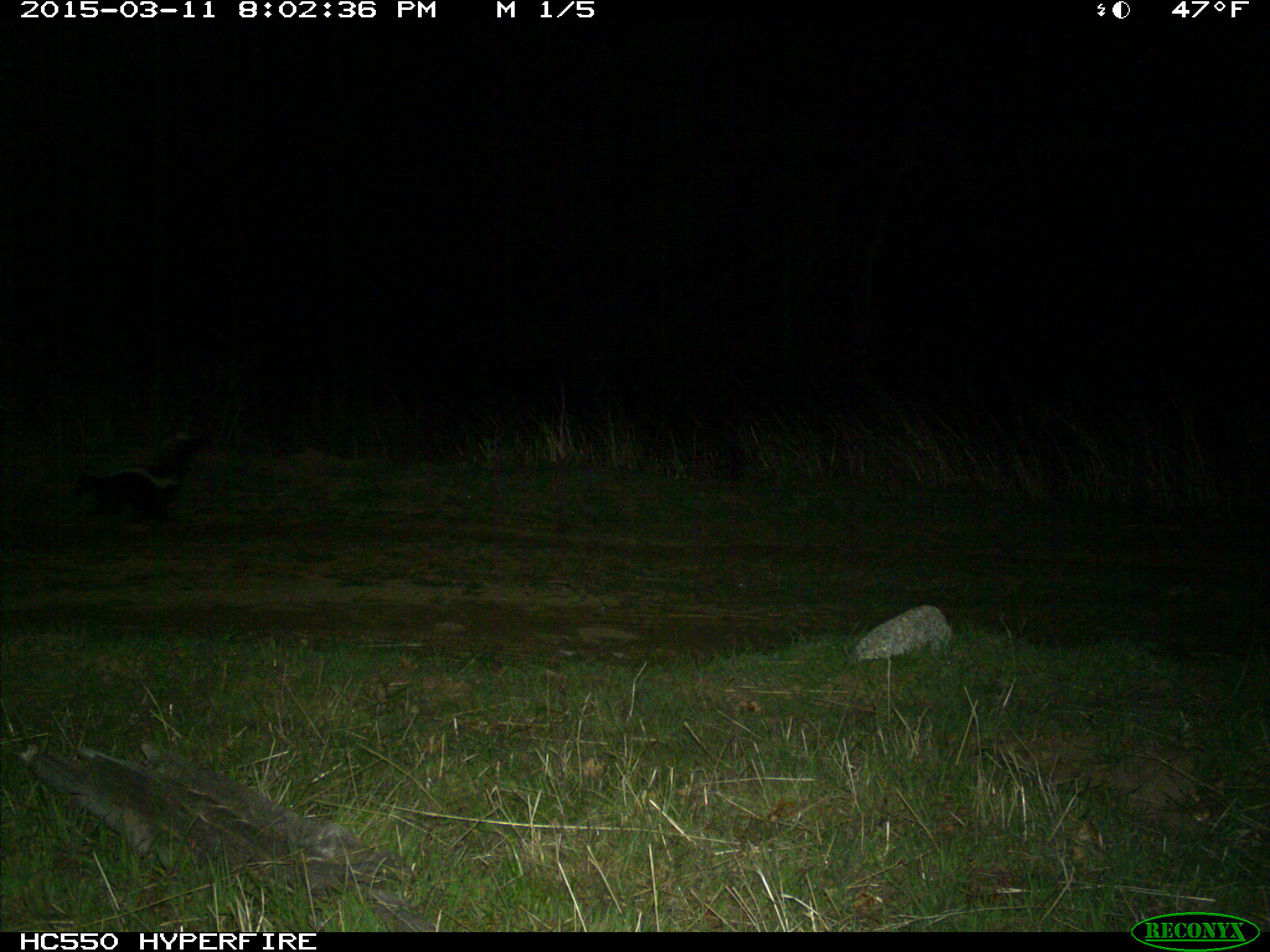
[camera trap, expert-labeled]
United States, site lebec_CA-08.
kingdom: Animalia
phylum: Chordata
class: Mammalia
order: Carnivora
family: Mephitidae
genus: Mephitis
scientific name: Mephitis mephitis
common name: striped skunk